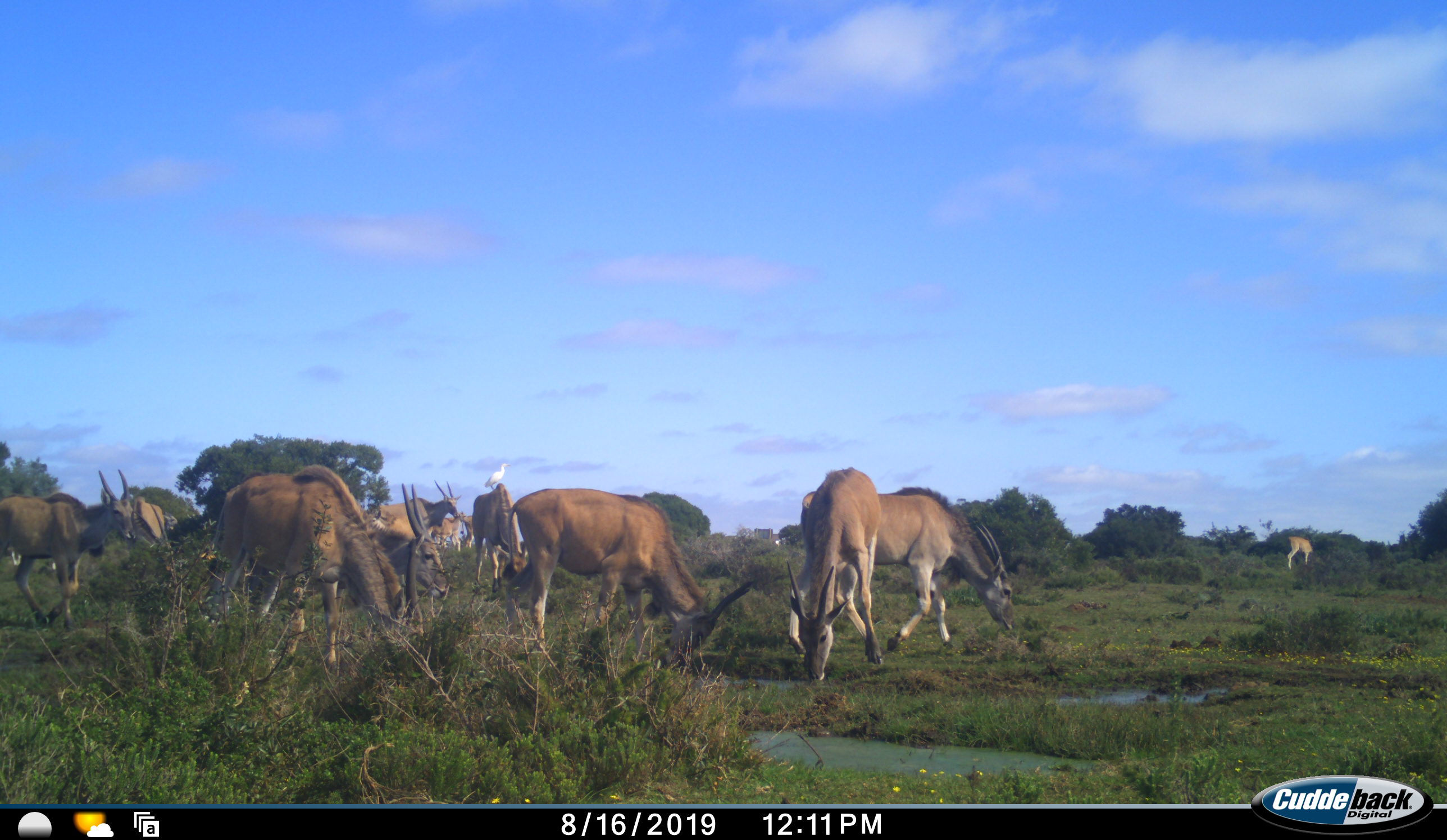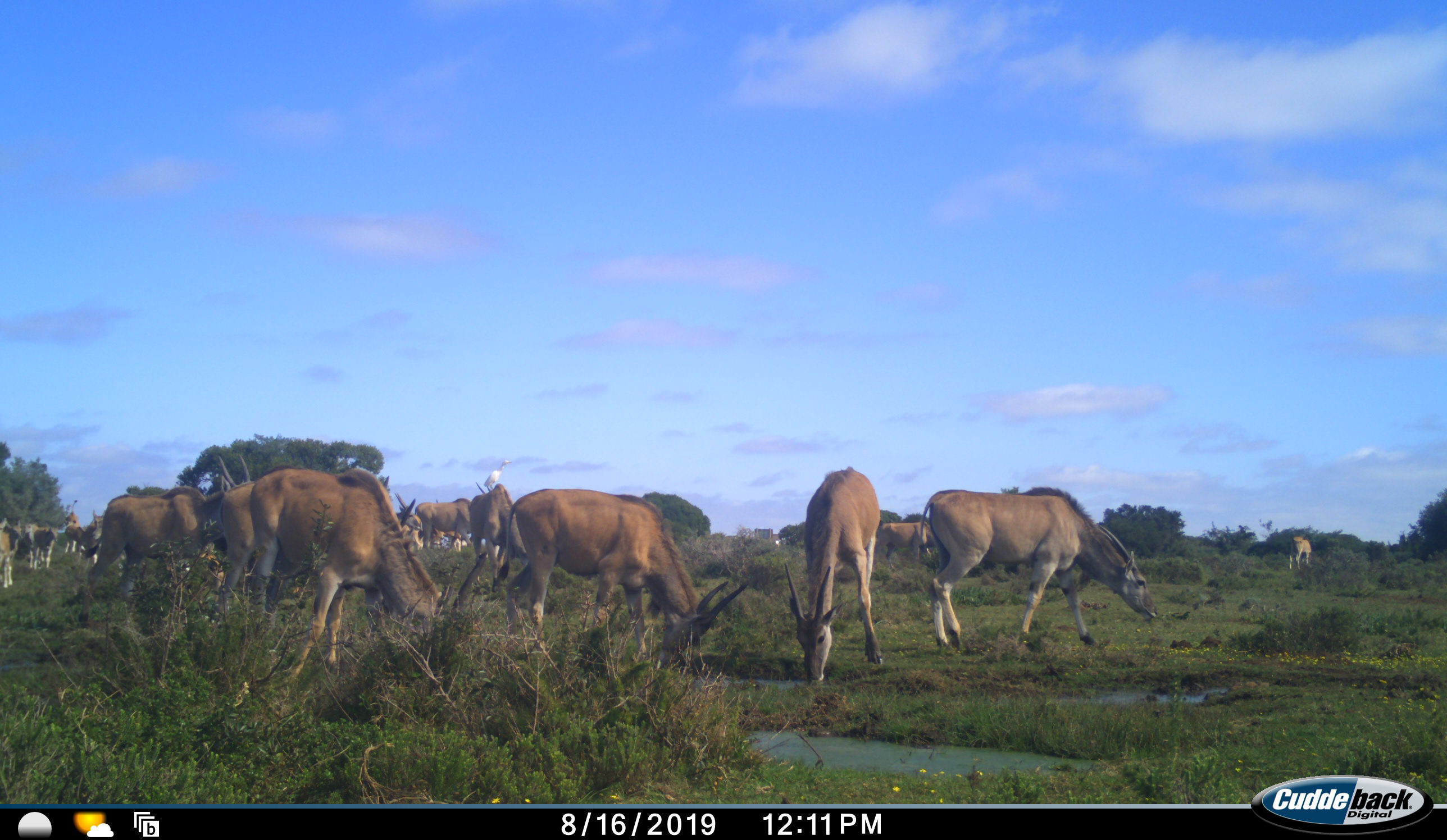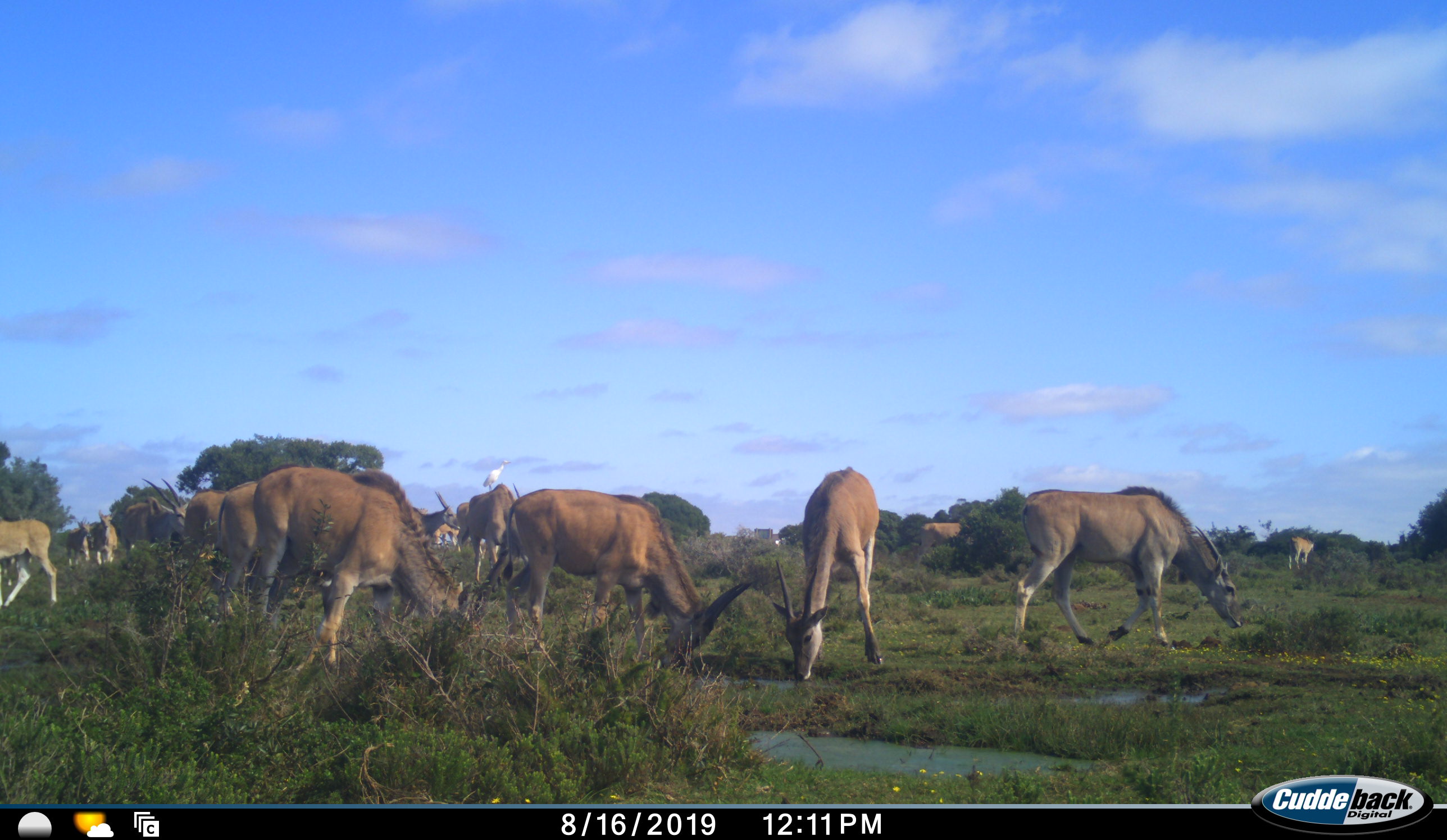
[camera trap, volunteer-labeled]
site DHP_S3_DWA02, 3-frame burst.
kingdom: Animalia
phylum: Chordata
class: Mammalia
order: Artiodactyla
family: Bovidae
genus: Tragelaphus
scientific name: Tragelaphus oryx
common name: eland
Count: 11-50.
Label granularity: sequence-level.